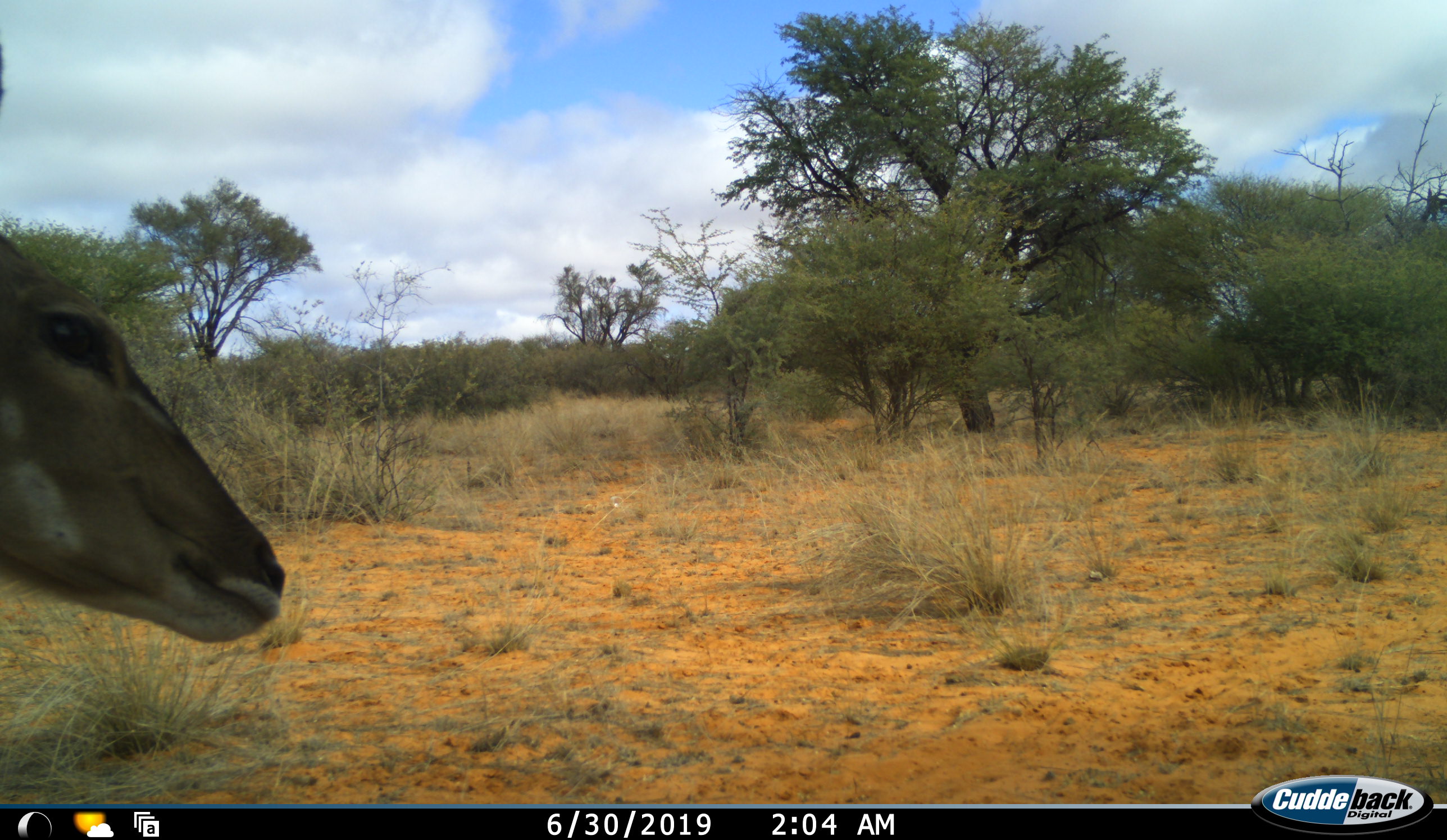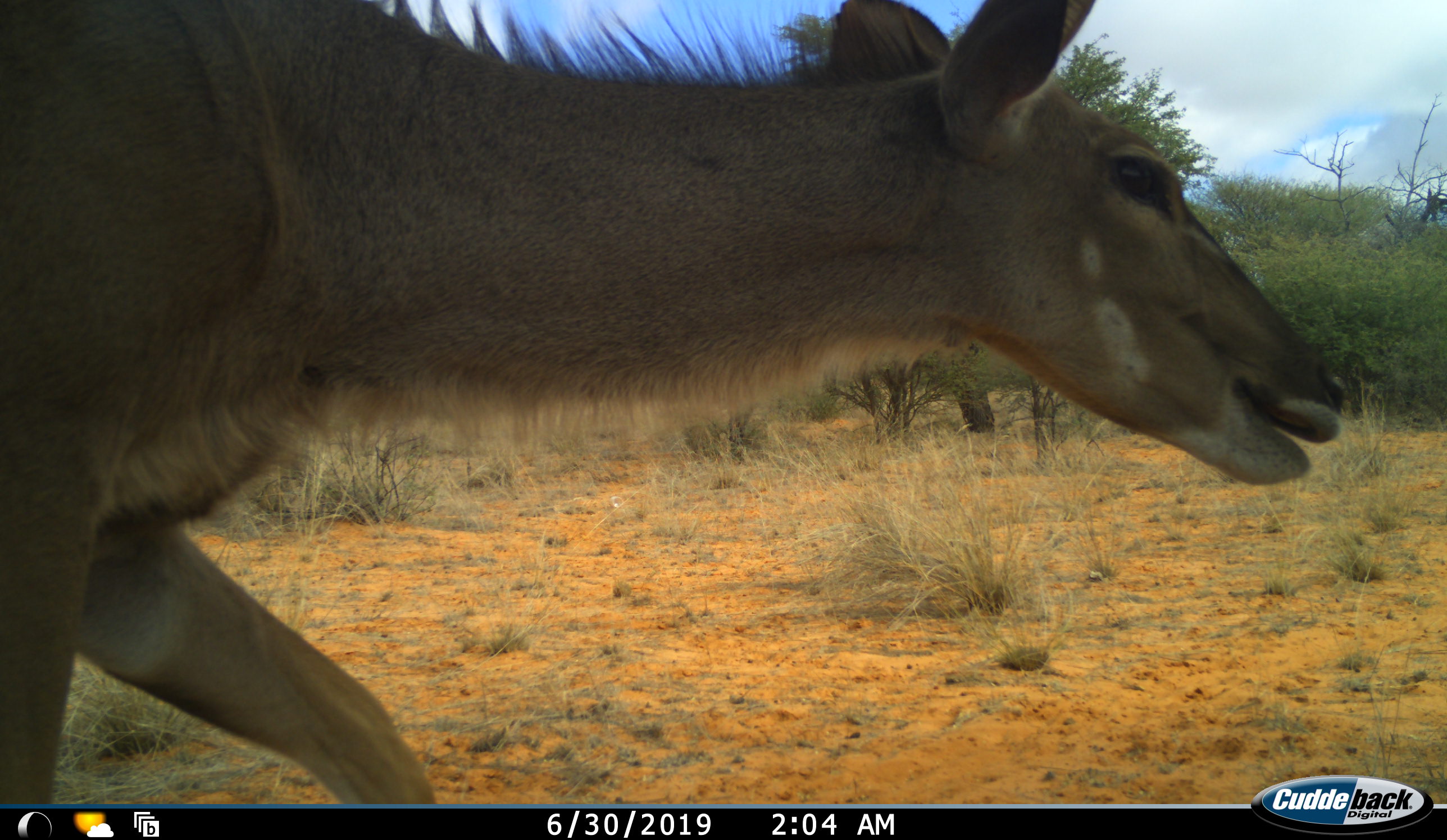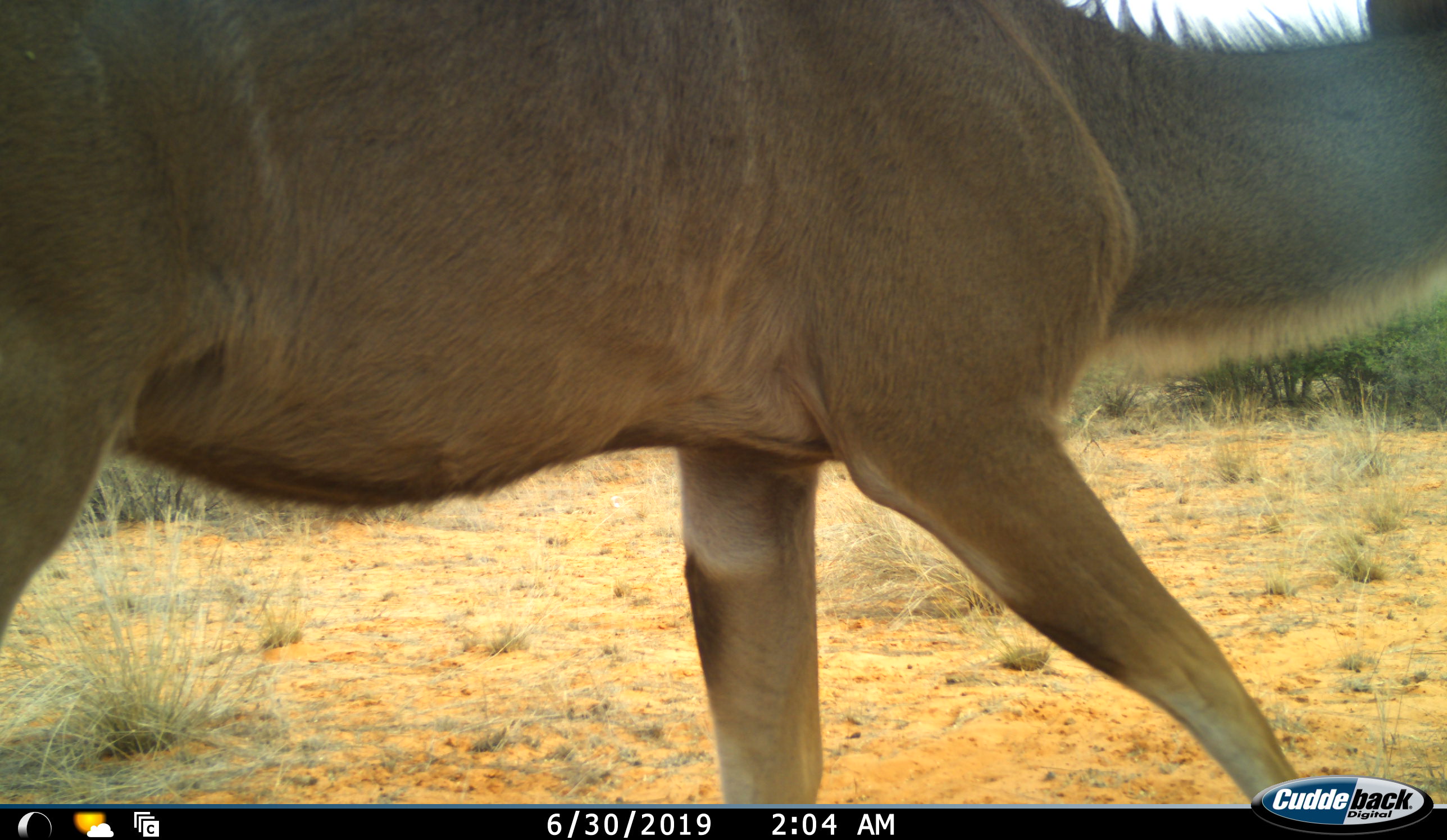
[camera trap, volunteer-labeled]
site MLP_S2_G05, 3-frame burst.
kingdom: Animalia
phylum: Chordata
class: Mammalia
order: Artiodactyla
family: Bovidae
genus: Tragelaphus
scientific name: Tragelaphus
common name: kudu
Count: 1.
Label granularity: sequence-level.